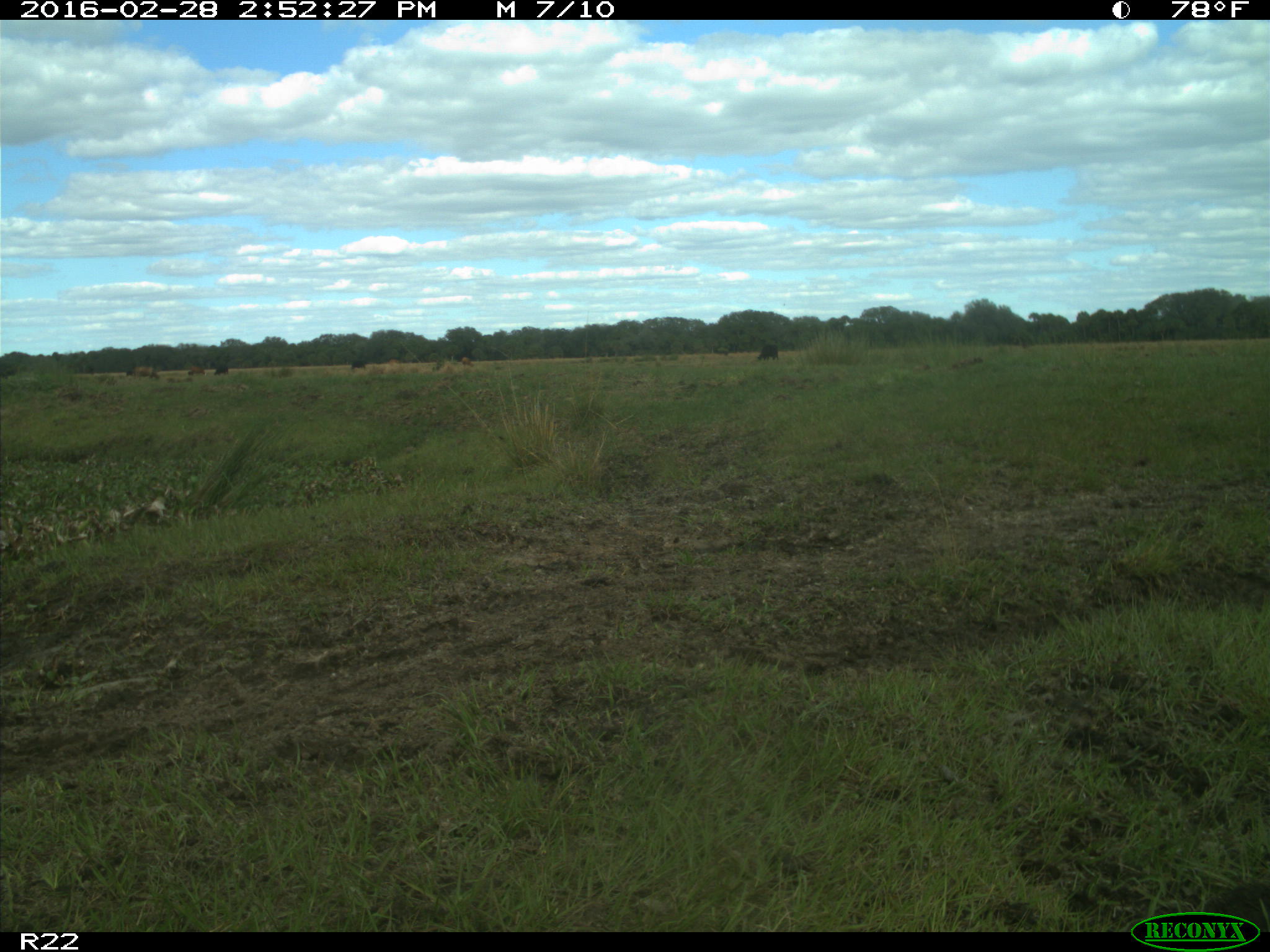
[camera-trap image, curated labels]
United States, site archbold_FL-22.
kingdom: Animalia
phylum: Chordata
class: Mammalia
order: Artiodactyla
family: Bovidae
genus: Bos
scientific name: Bos taurus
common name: domestic cow